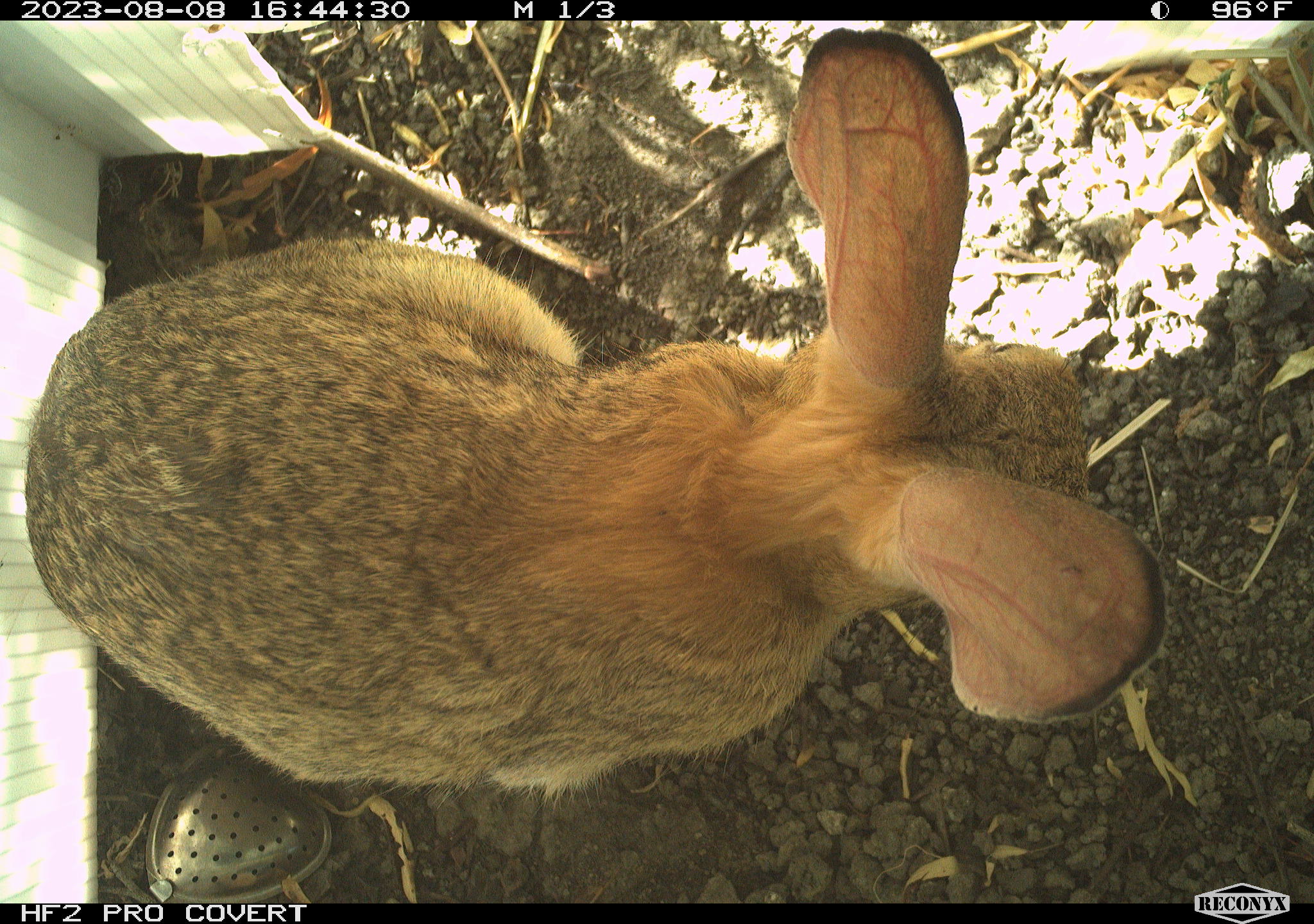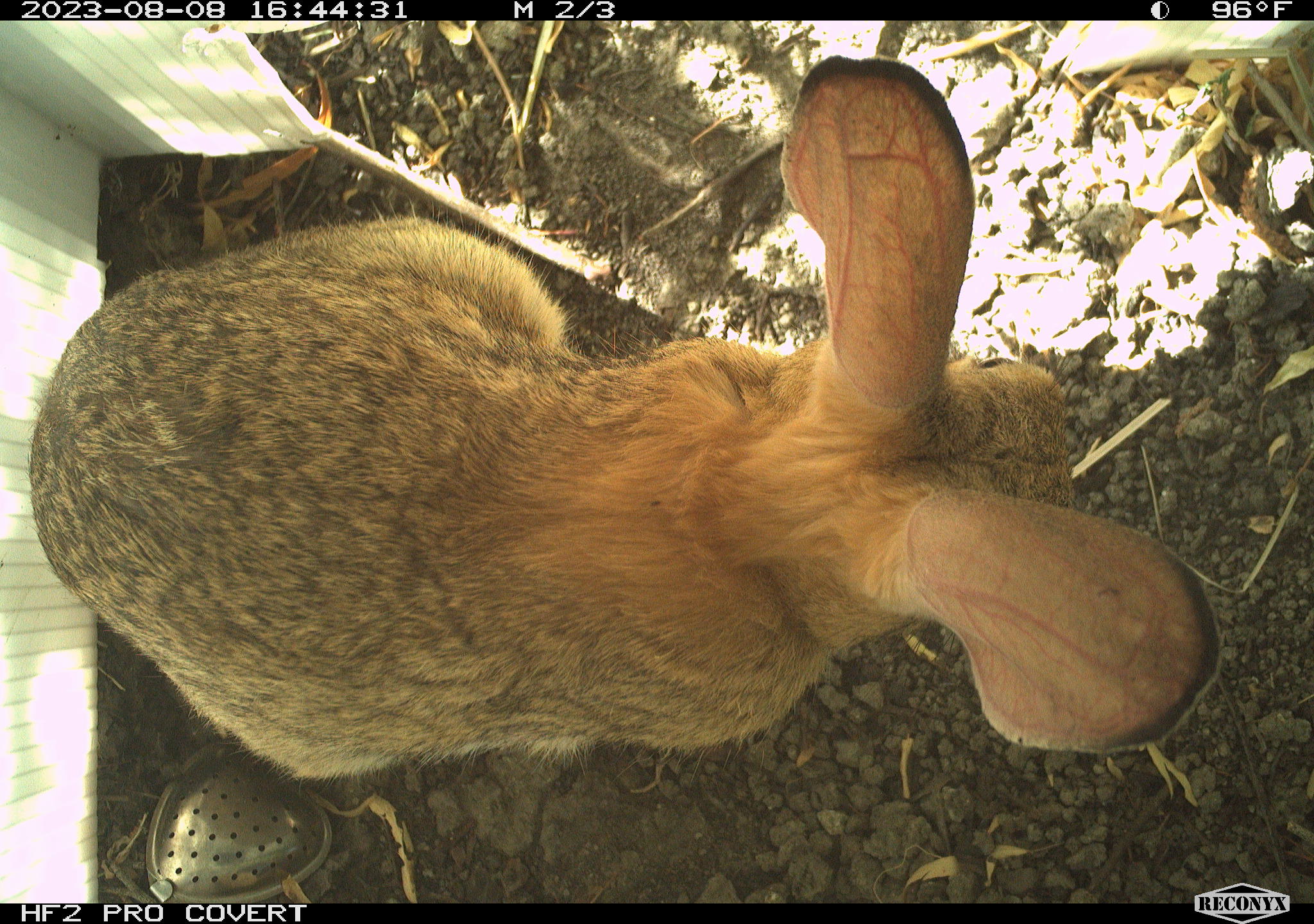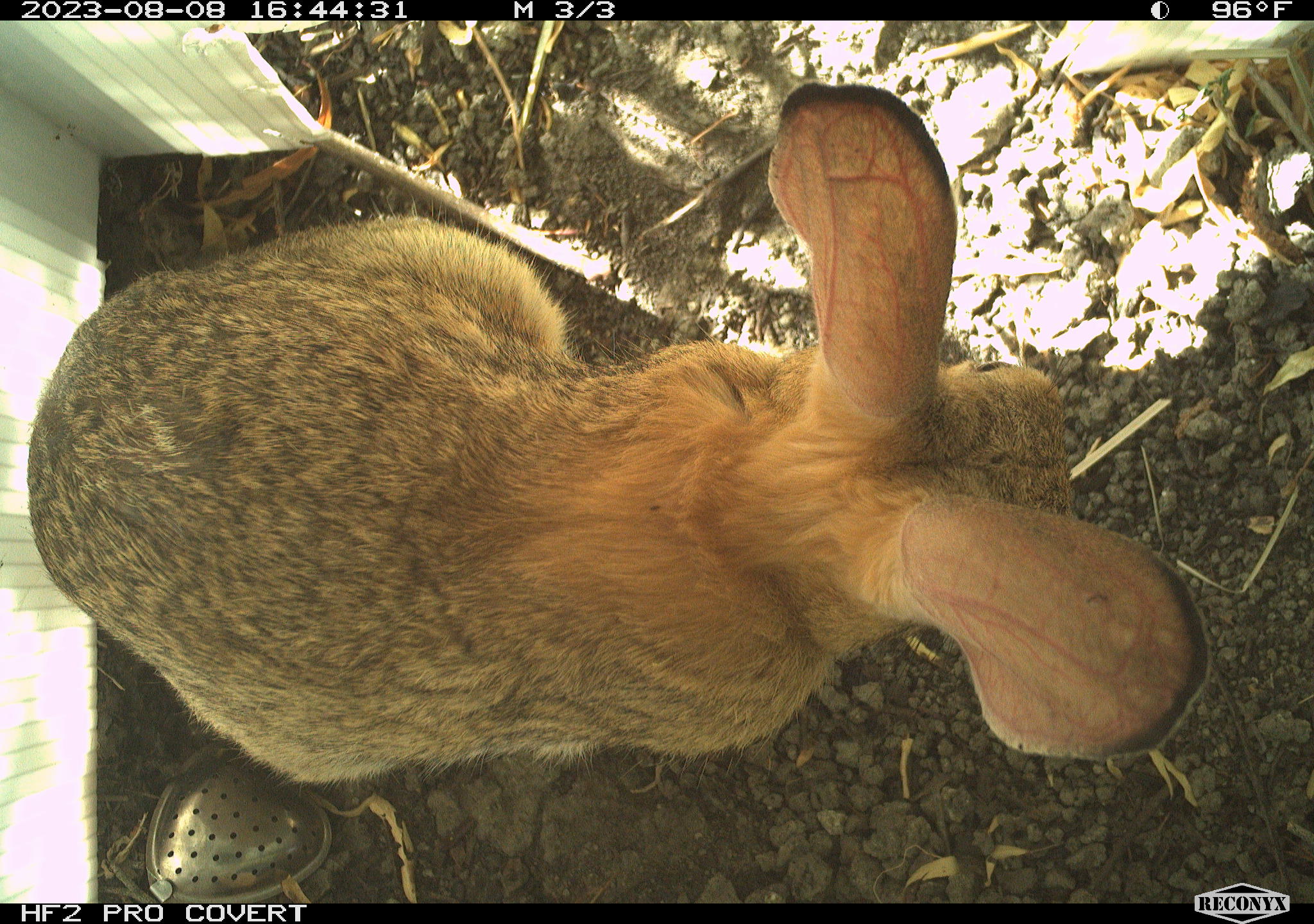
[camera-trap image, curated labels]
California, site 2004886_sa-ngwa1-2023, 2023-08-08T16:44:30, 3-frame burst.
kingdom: Animalia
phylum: Chordata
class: Mammalia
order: Lagomorpha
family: Leporidae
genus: Sylvilagus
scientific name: Sylvilagus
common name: cottontail rabbits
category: sylvilagus species